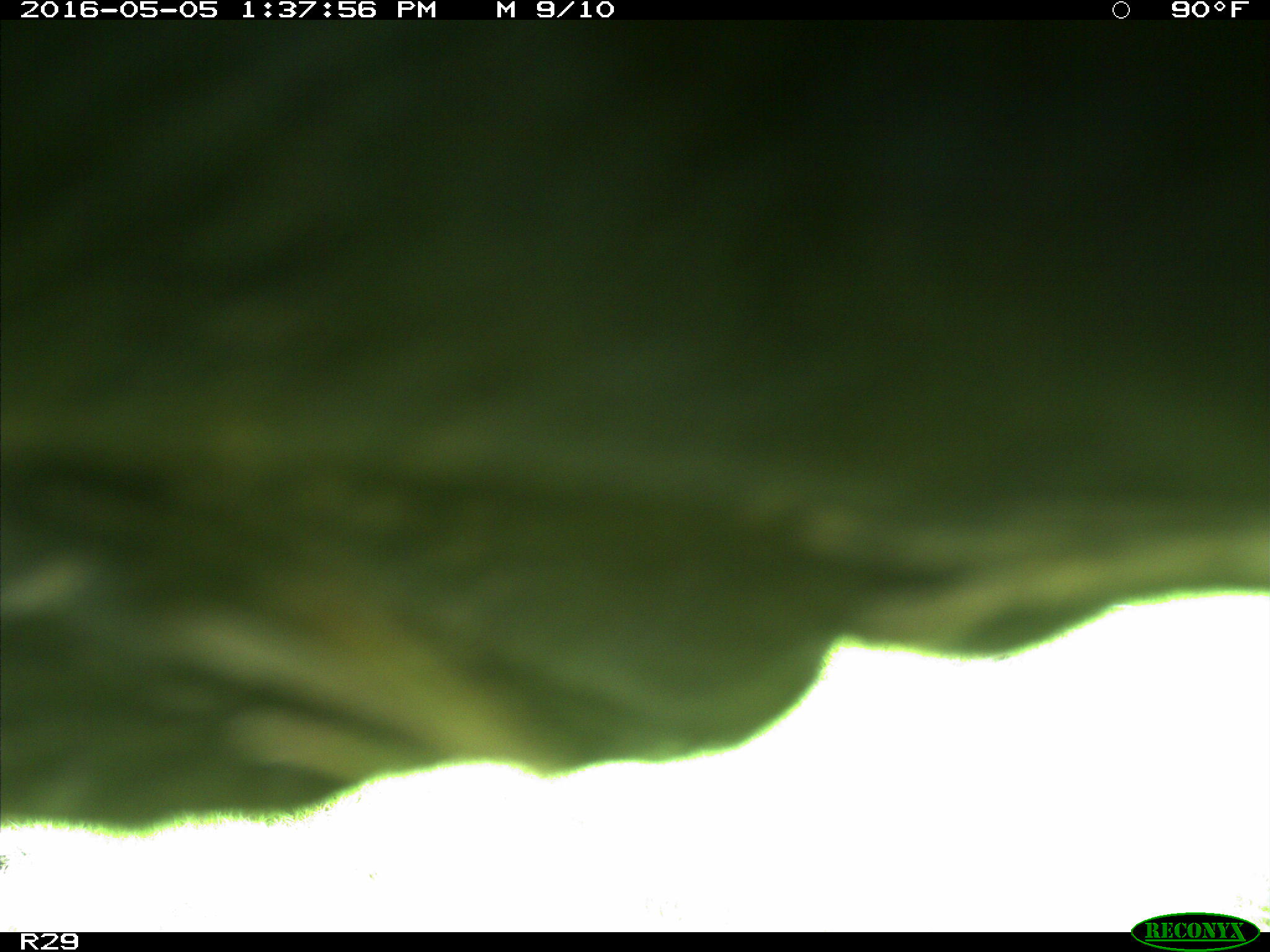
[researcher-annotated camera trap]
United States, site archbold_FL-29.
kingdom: Animalia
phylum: Chordata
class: Mammalia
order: Artiodactyla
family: Bovidae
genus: Bos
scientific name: Bos taurus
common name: domestic cow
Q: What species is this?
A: Bos taurus (domestic cow).